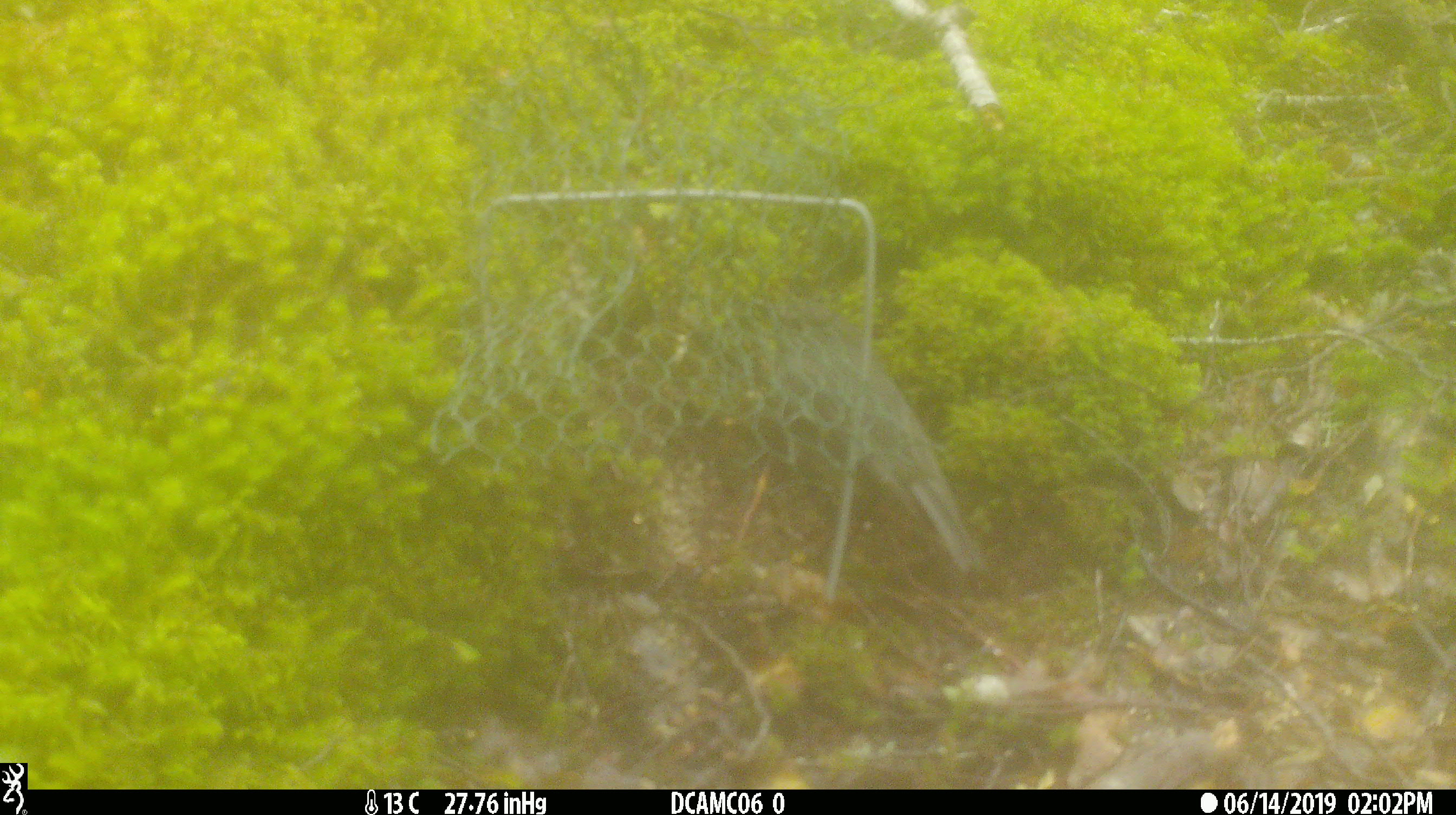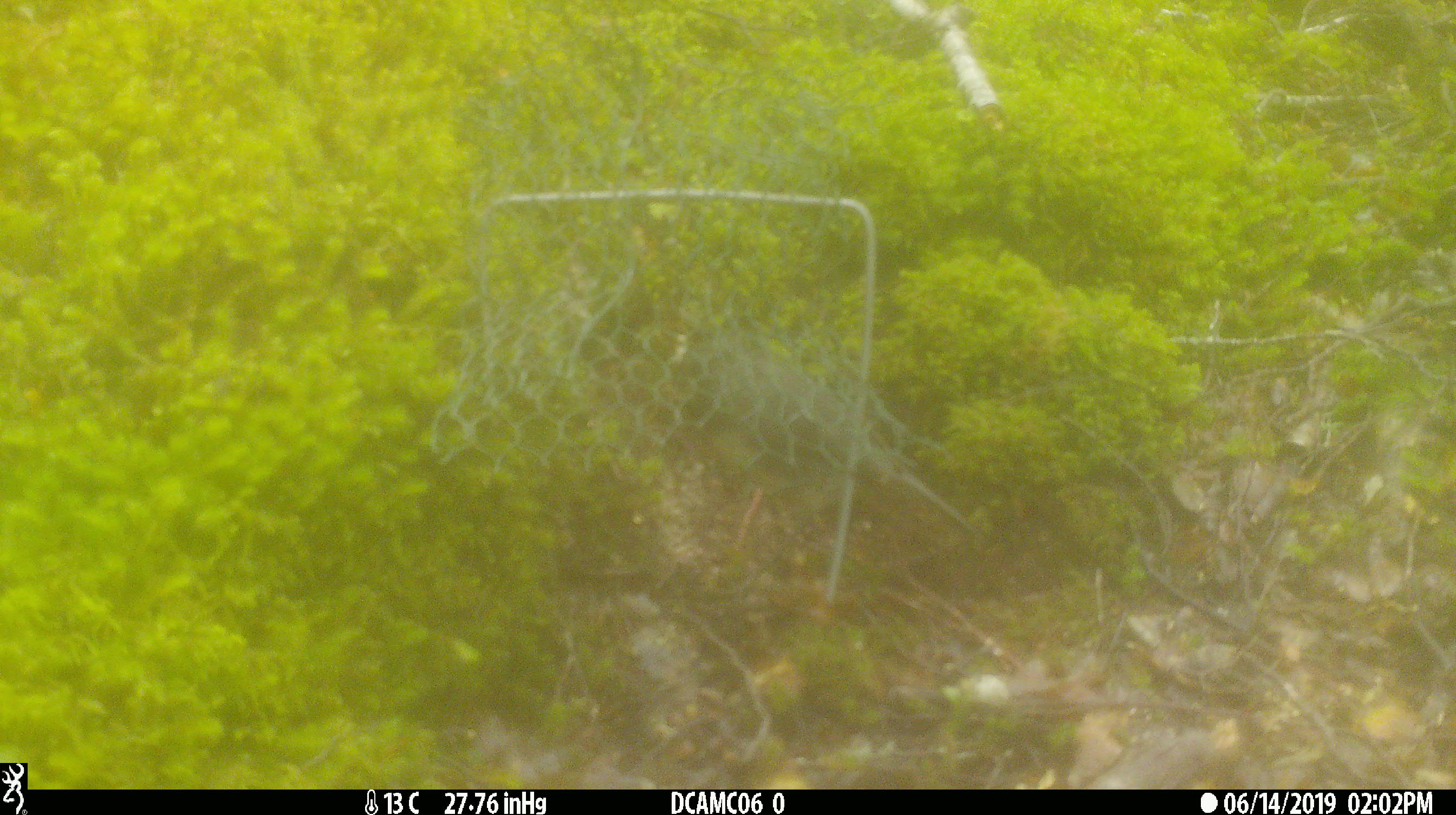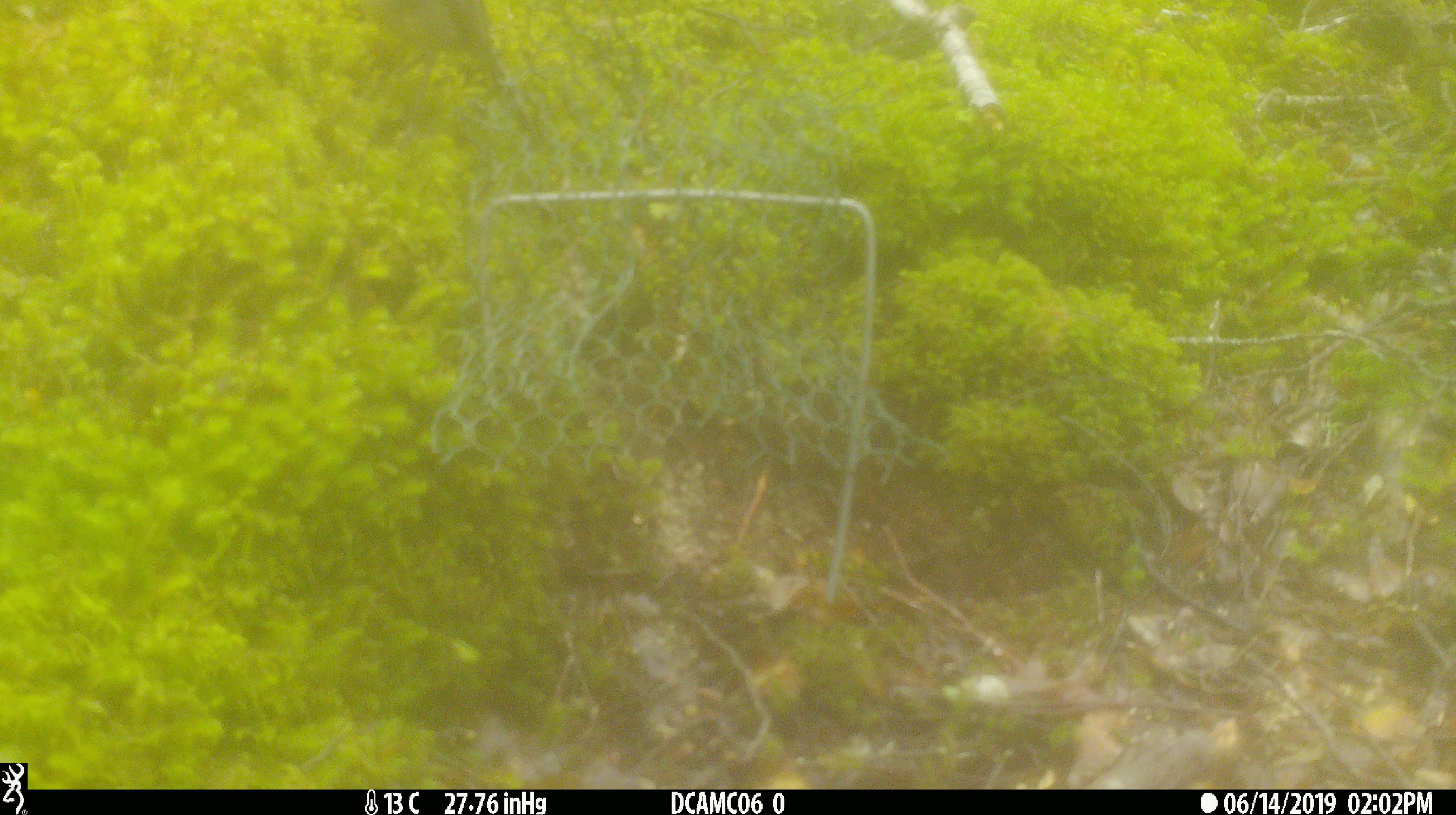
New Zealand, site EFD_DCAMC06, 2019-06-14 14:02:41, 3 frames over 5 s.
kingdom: Animalia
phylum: Chordata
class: Aves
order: Passeriformes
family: Petroicidae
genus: Petroica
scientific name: Petroica australis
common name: new zealand robin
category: robin